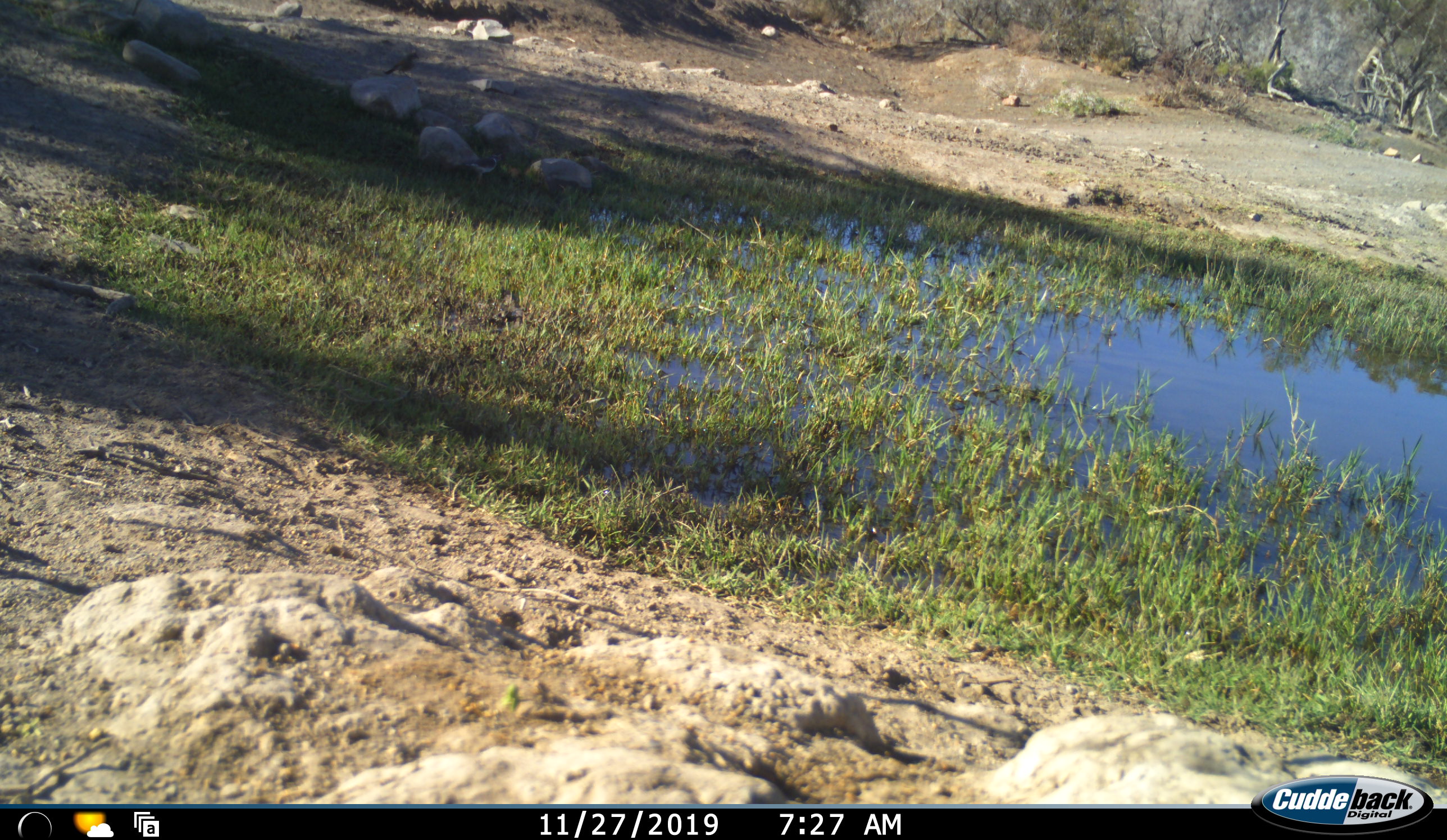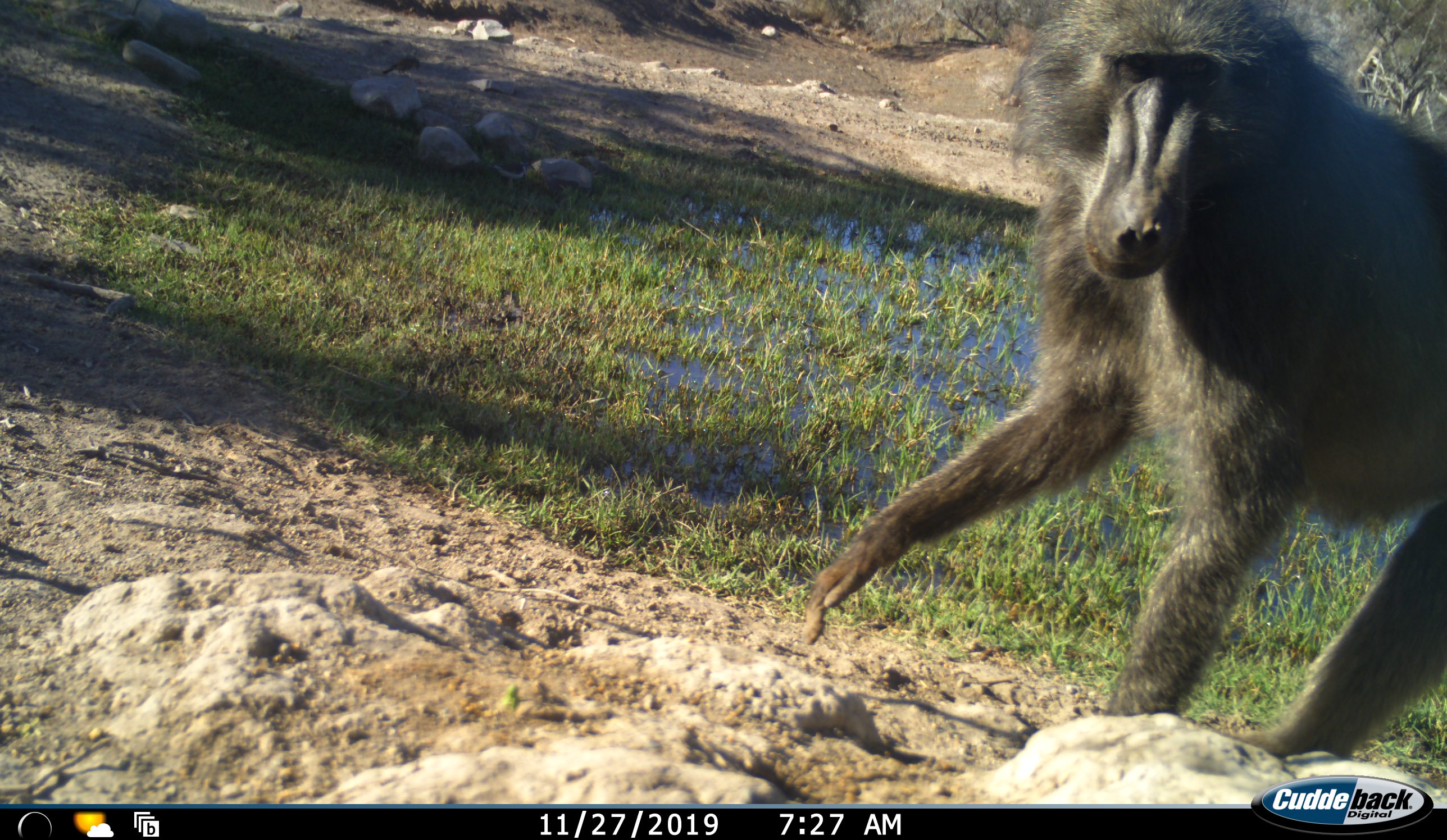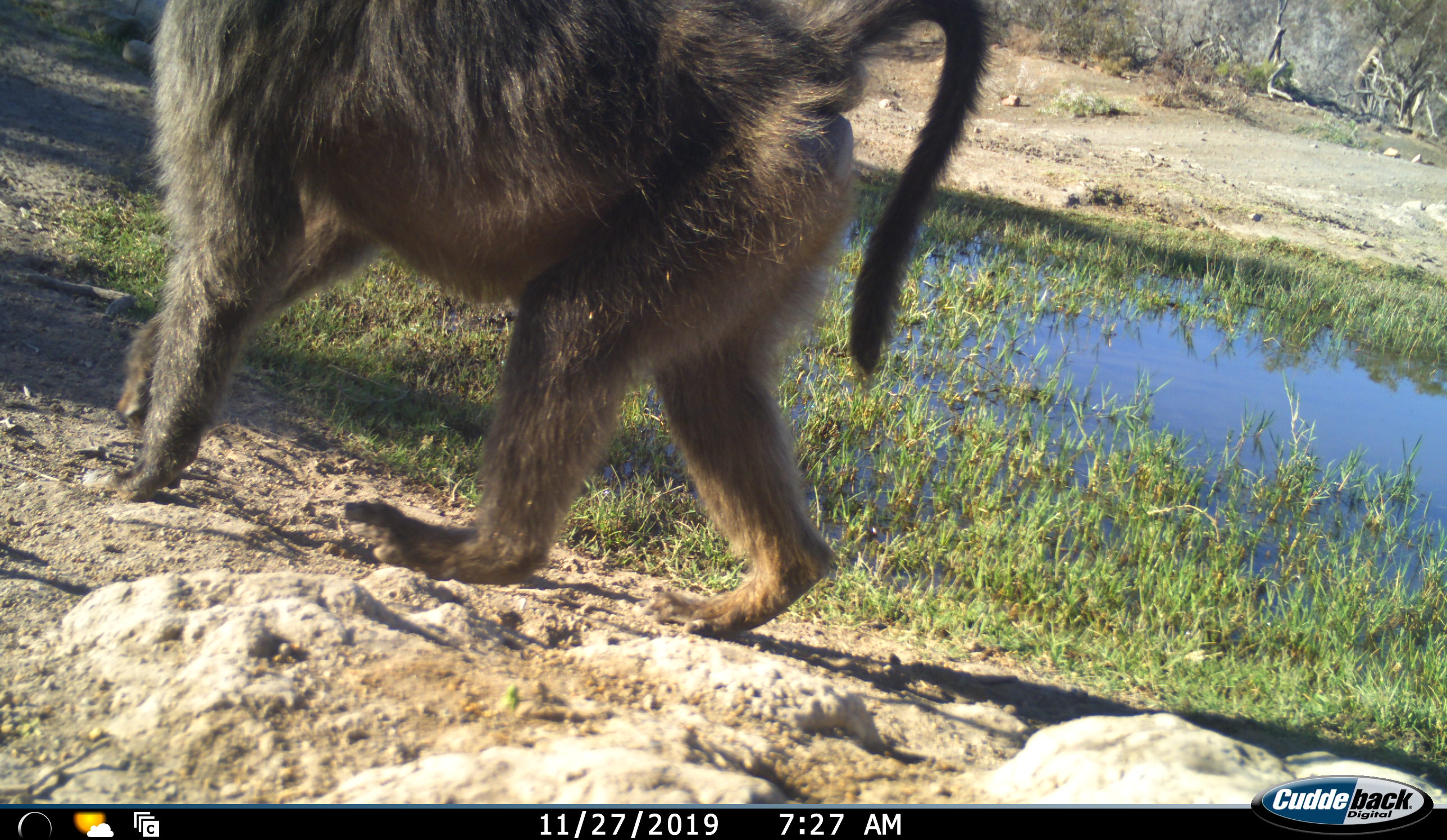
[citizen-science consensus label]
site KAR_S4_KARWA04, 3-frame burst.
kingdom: Animalia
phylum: Chordata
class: Mammalia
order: Primates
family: Cercopithecidae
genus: Papio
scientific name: Papio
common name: baboon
Baboon (Papio), count 1. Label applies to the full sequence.